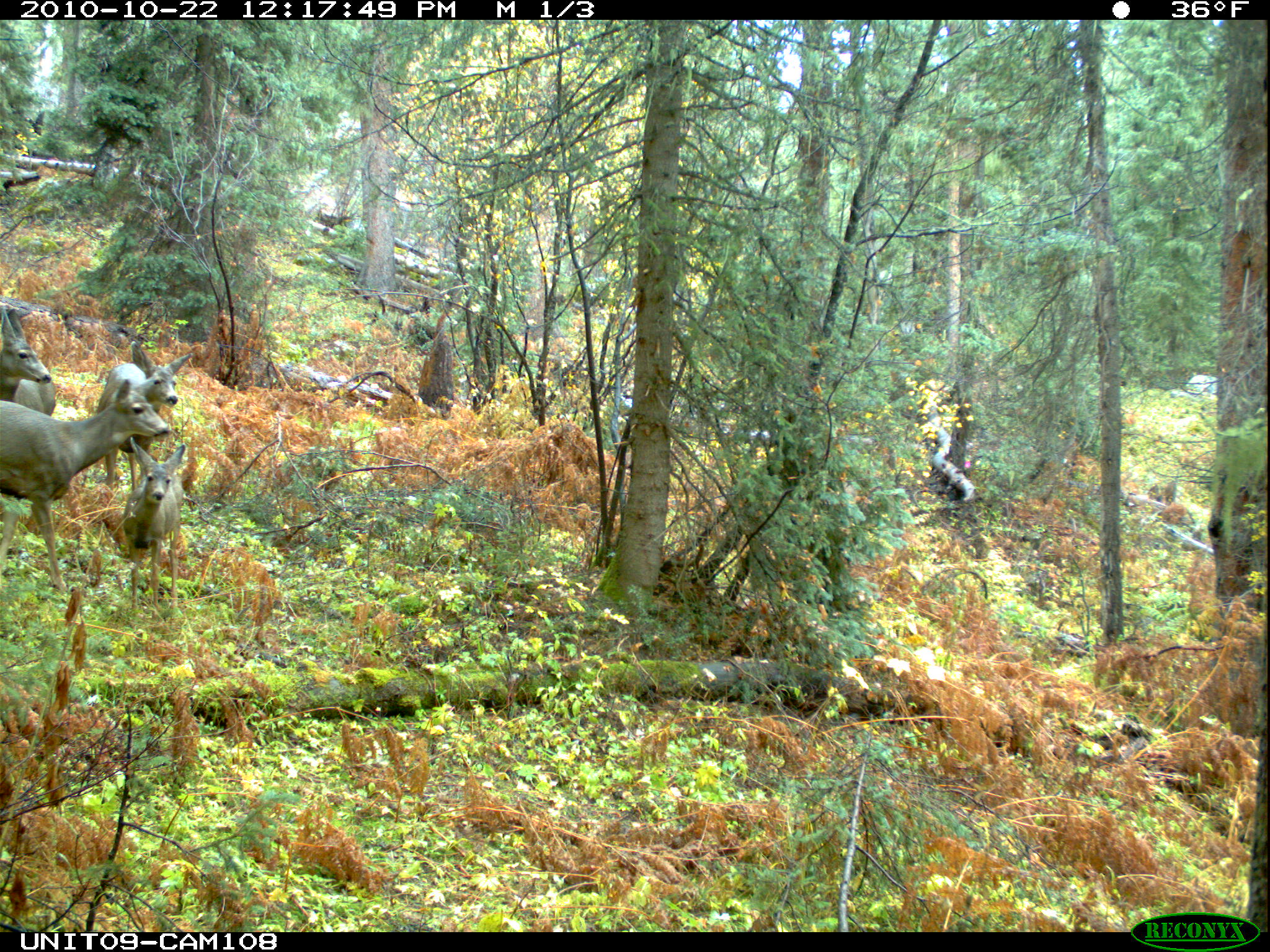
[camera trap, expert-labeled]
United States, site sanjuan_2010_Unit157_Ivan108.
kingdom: Animalia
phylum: Chordata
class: Mammalia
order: Artiodactyla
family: Cervidae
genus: Odocoileus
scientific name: Odocoileus hemionus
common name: mule deer